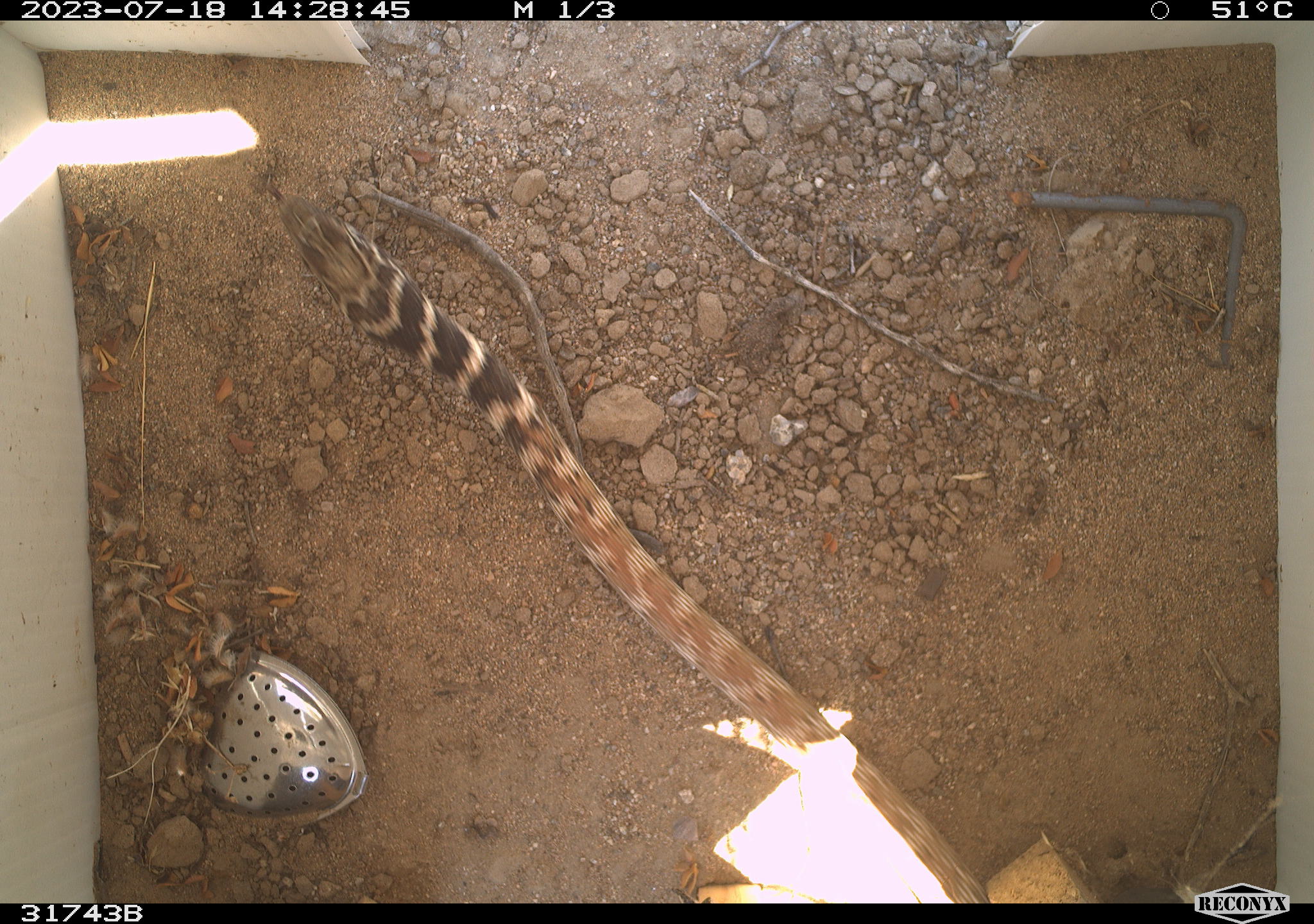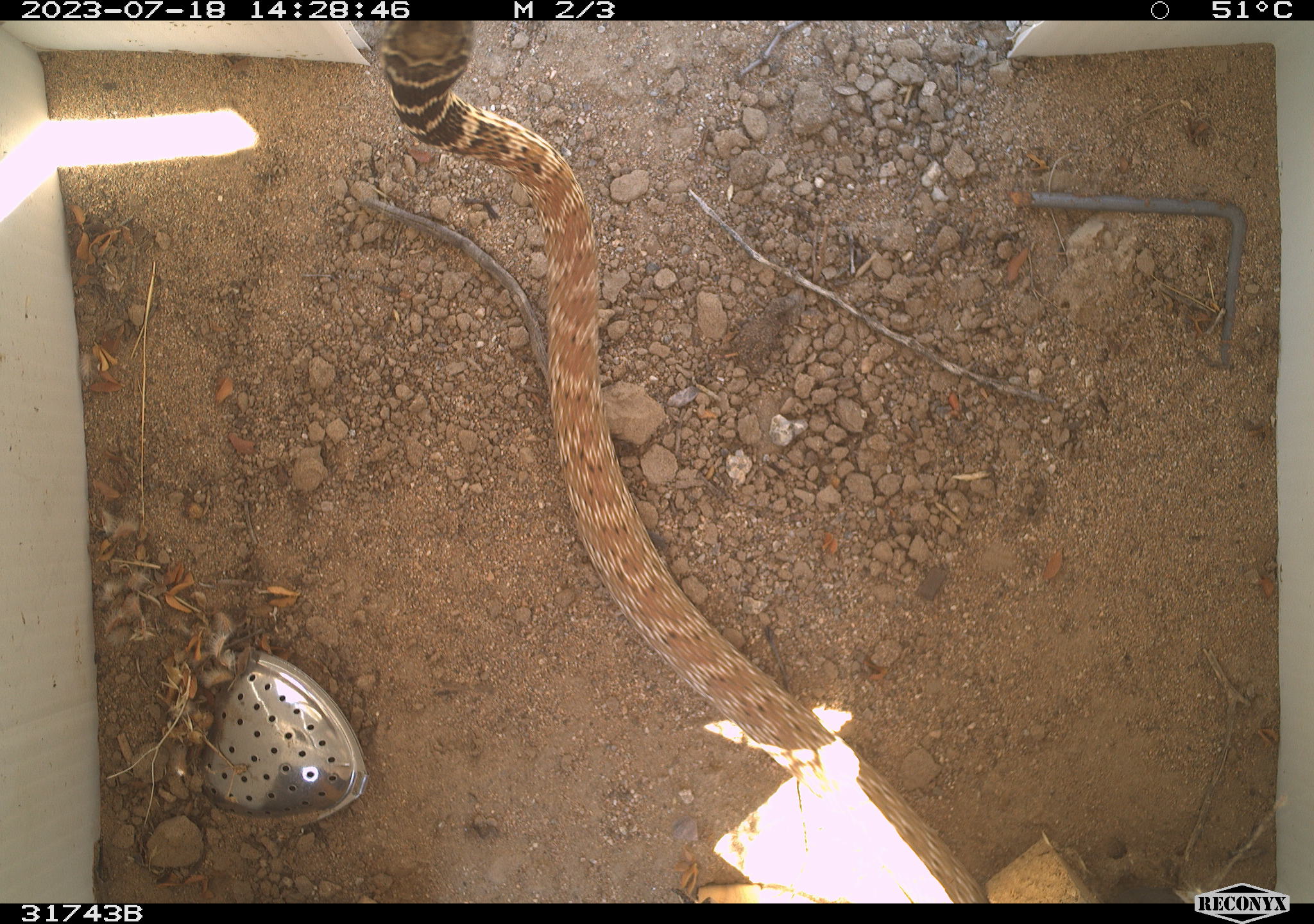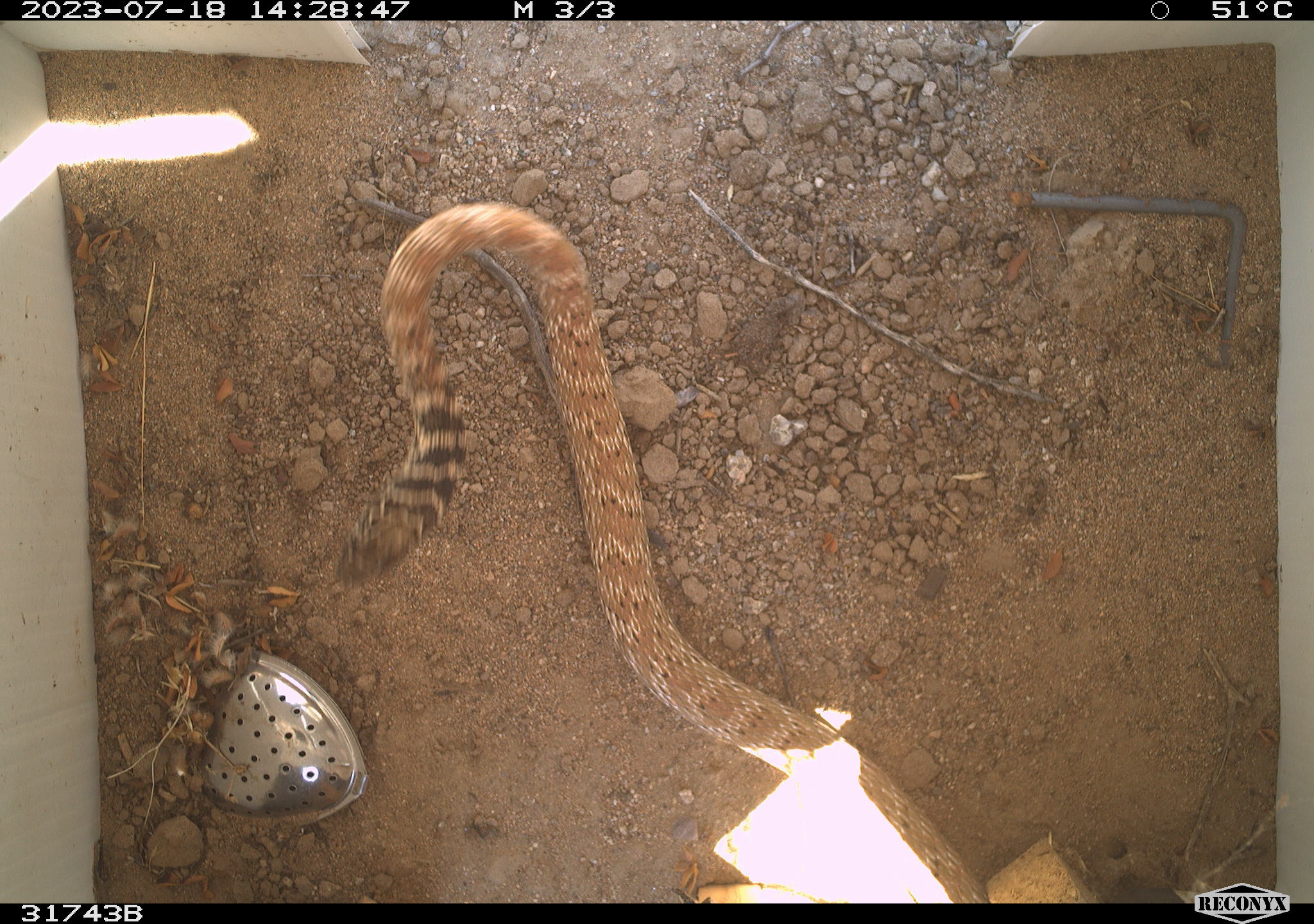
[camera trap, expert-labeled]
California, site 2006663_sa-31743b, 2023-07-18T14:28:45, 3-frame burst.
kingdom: Animalia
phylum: Chordata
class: Reptilia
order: Squamata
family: Colubridae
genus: Masticophis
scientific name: Masticophis flagellum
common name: coachwhip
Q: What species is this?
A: Coachwhip (Masticophis flagellum).